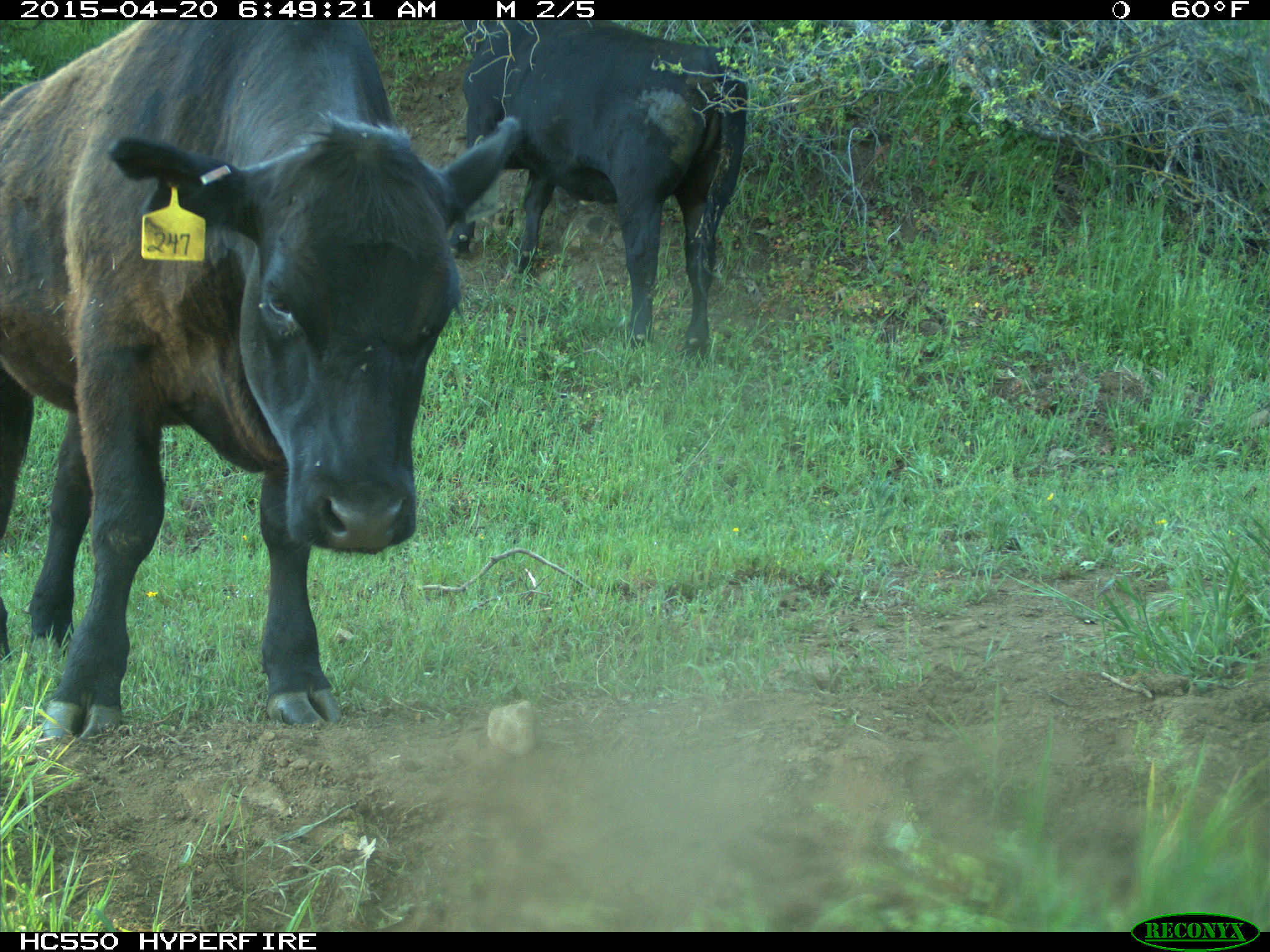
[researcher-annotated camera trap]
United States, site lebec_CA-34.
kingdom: Animalia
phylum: Chordata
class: Mammalia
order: Artiodactyla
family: Bovidae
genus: Bos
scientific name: Bos taurus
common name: domestic cow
Bos taurus (domestic cow).